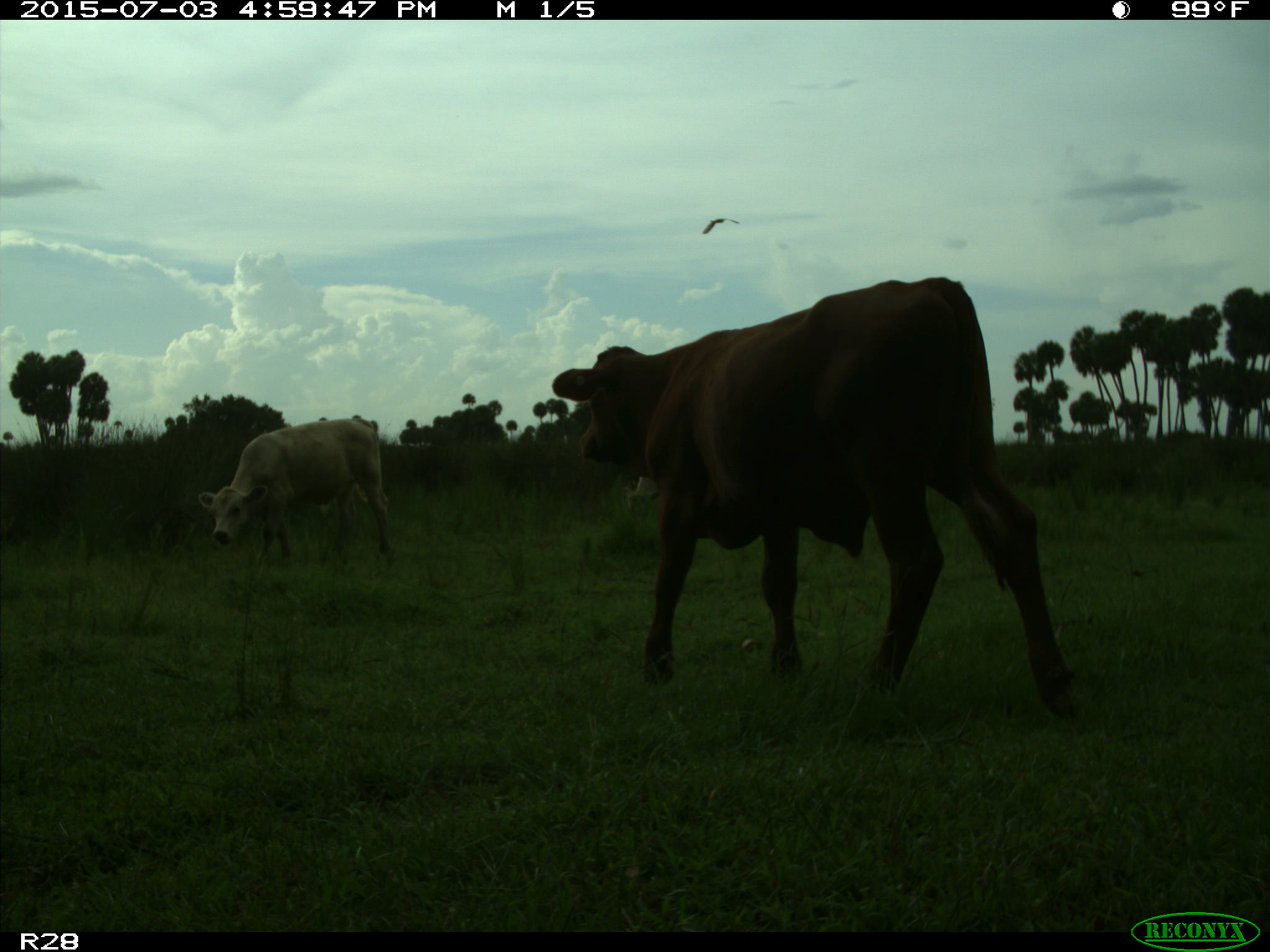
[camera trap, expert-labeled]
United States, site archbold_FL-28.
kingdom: Animalia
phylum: Chordata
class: Mammalia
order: Artiodactyla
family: Bovidae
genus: Bos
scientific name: Bos taurus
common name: domestic cow